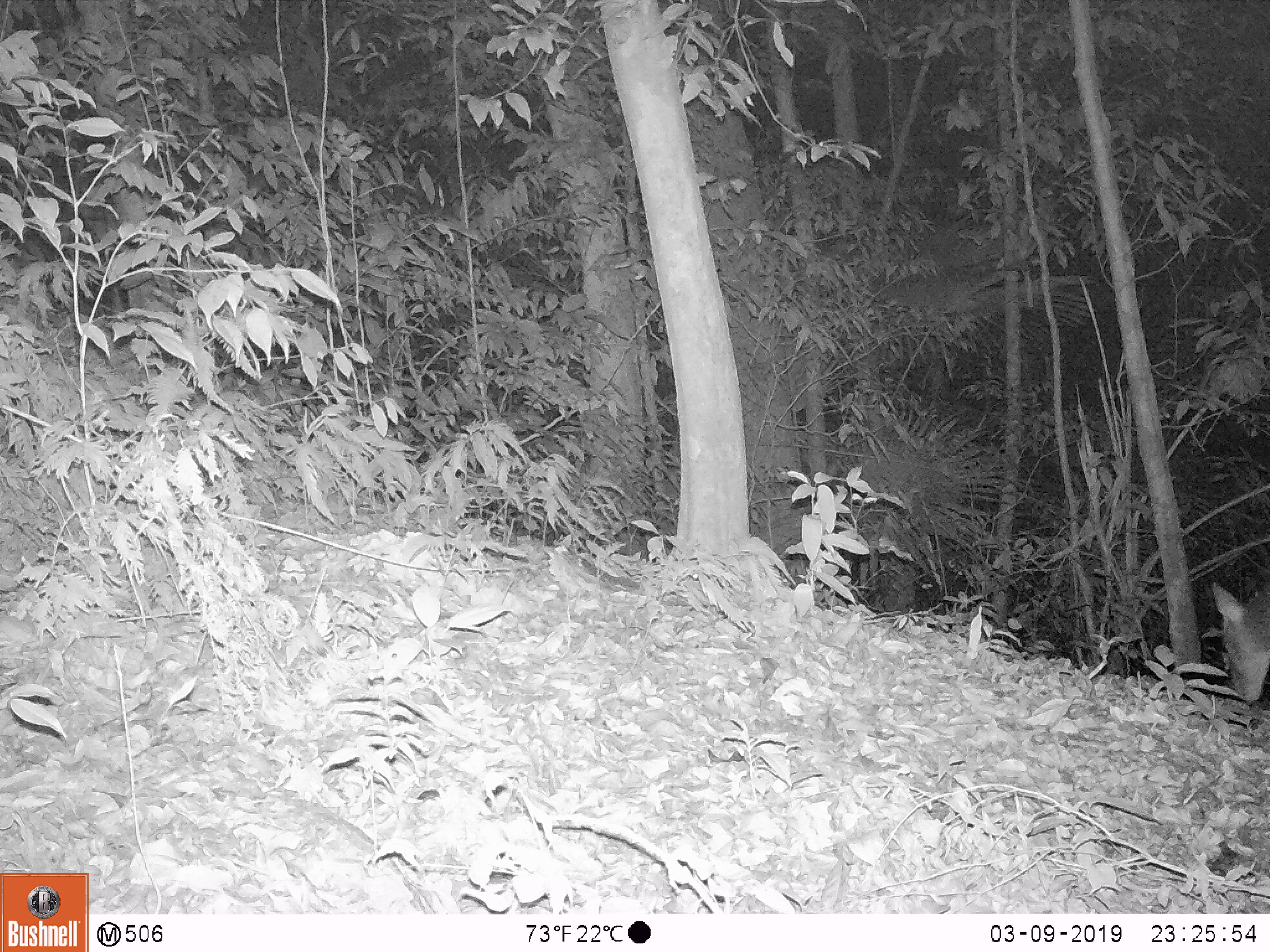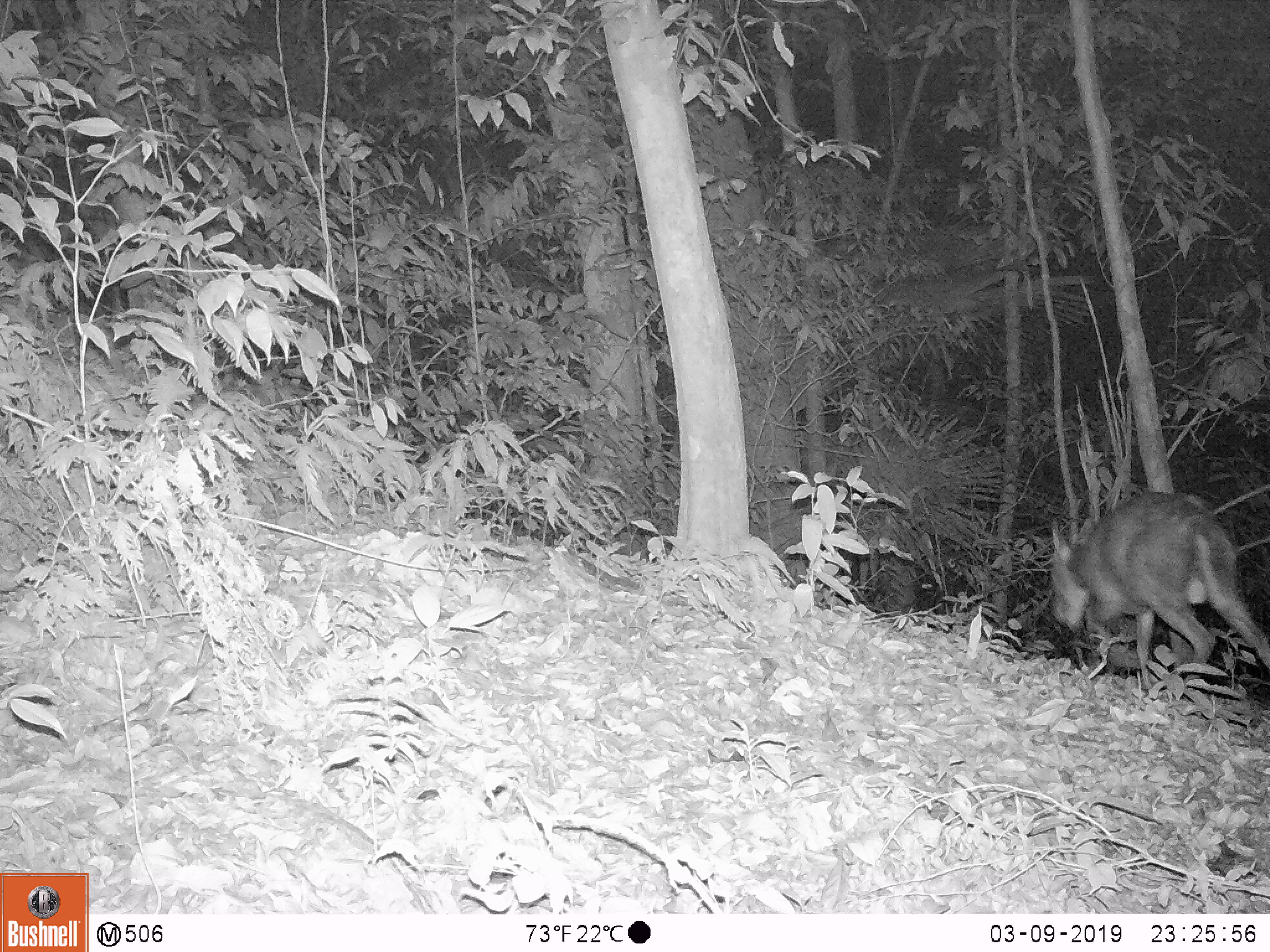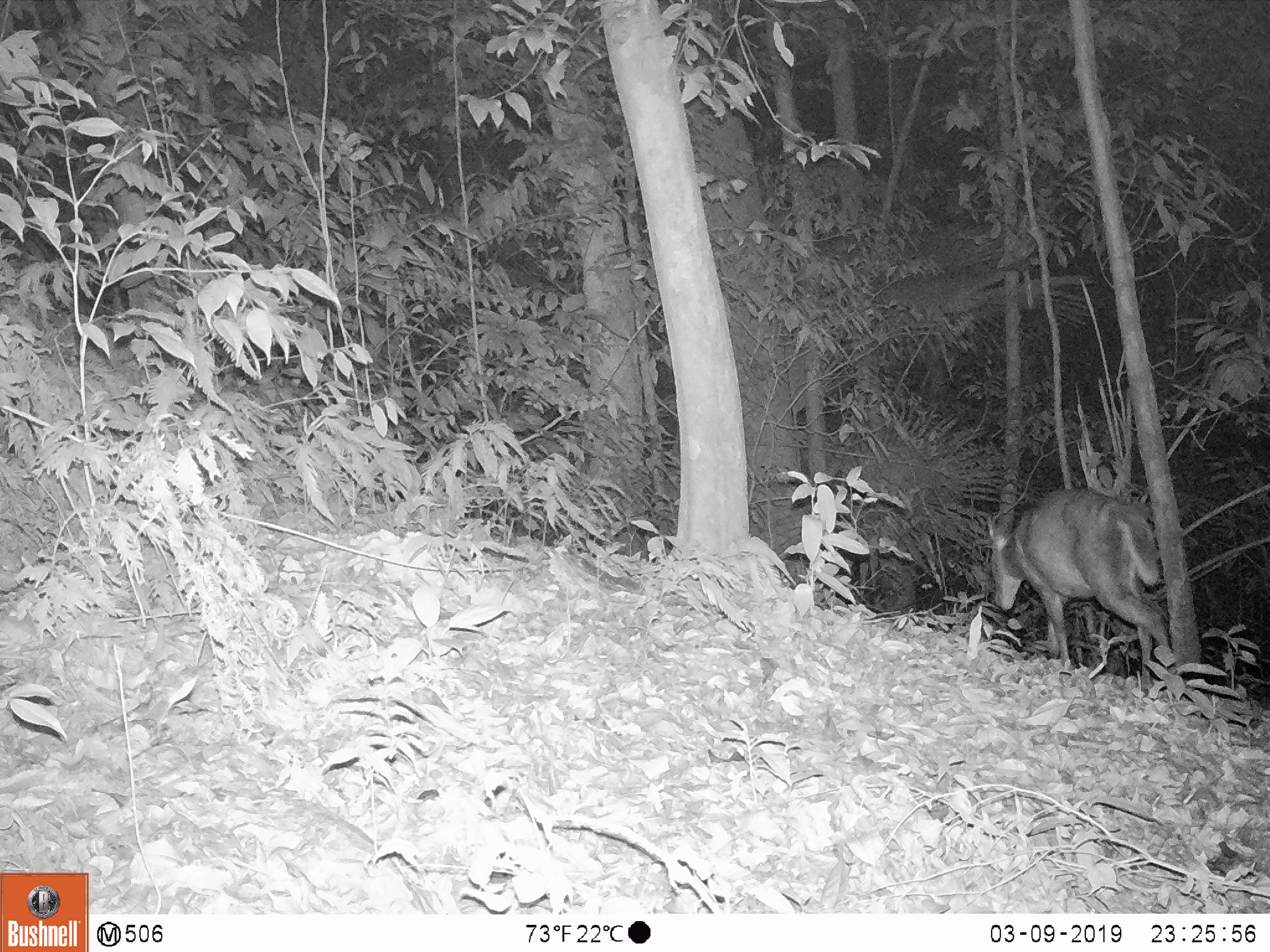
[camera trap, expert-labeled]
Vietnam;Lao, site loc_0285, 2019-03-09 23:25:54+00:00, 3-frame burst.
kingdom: Animalia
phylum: Chordata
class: Mammalia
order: Artiodactyla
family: Cervidae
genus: Muntiacus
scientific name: Muntiacus rooseveltorum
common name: roosevelt's muntjac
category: roosevelts muntjac group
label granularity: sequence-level